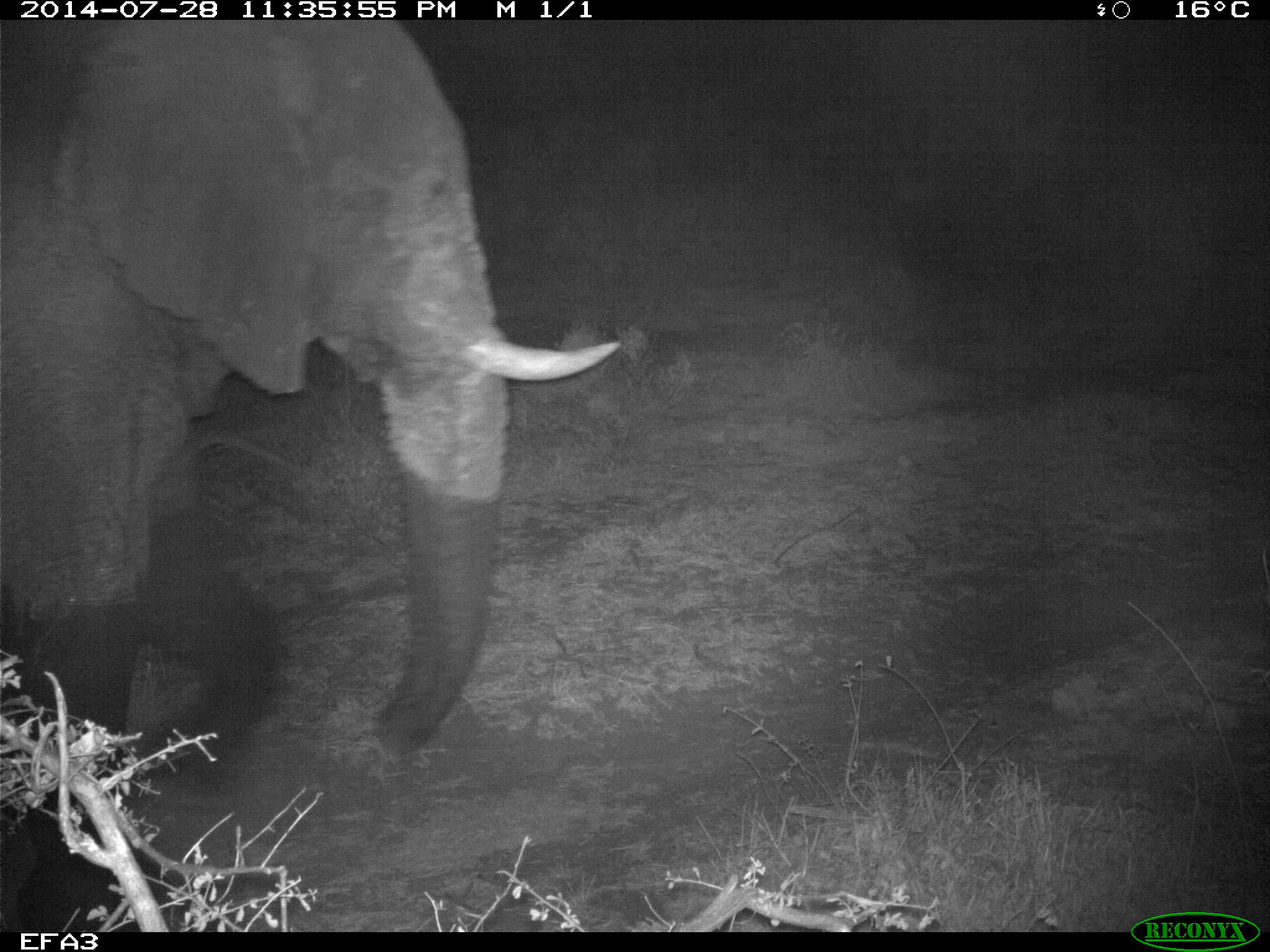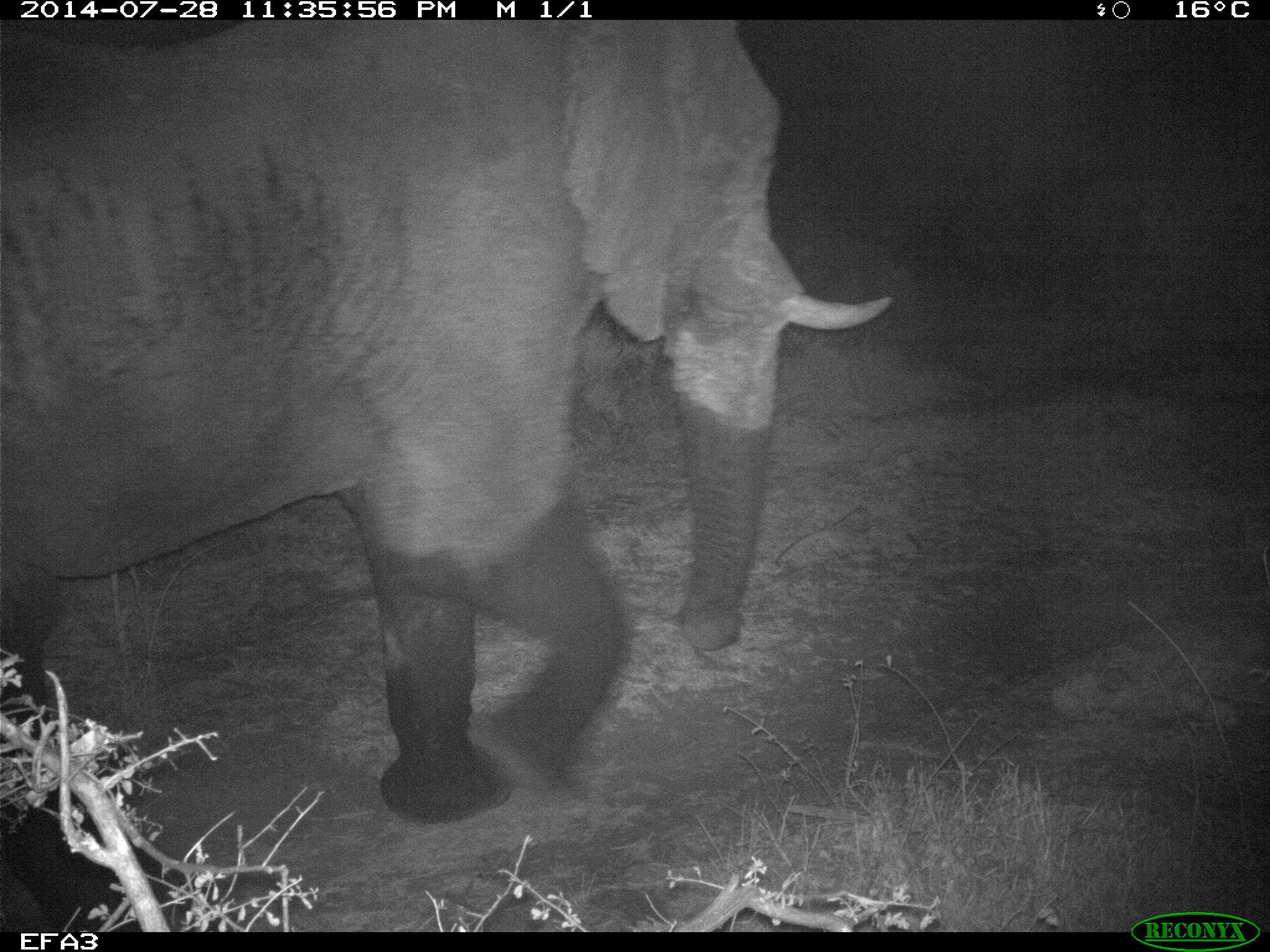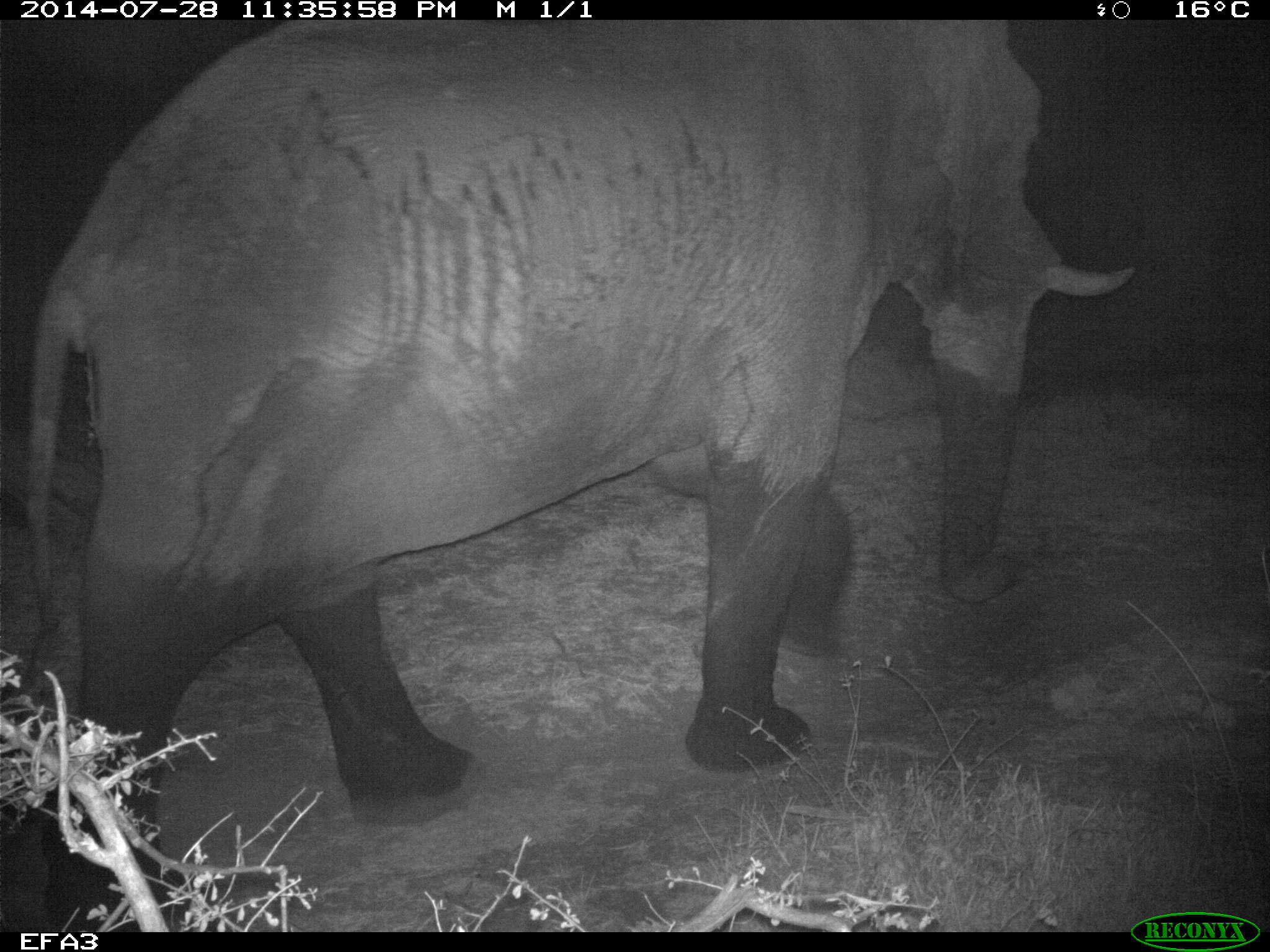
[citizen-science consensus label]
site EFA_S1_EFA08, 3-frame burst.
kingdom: Animalia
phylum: Chordata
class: Mammalia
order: Proboscidea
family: Elephantidae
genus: Loxodonta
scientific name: Loxodonta africana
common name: african bush elephant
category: elephant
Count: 1.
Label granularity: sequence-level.